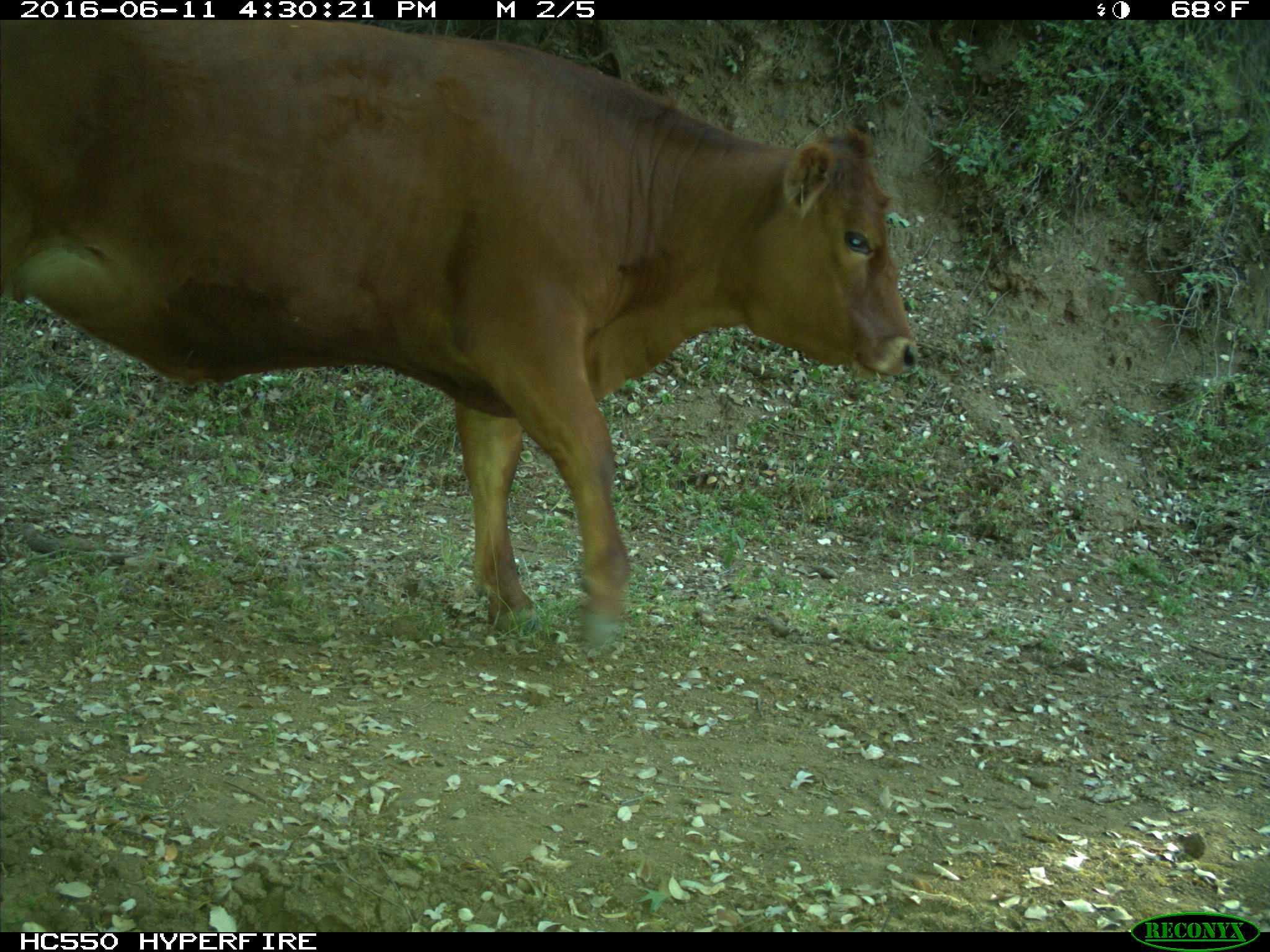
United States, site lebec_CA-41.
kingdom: Animalia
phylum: Chordata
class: Mammalia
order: Artiodactyla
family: Bovidae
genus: Bos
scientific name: Bos taurus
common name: domestic cow